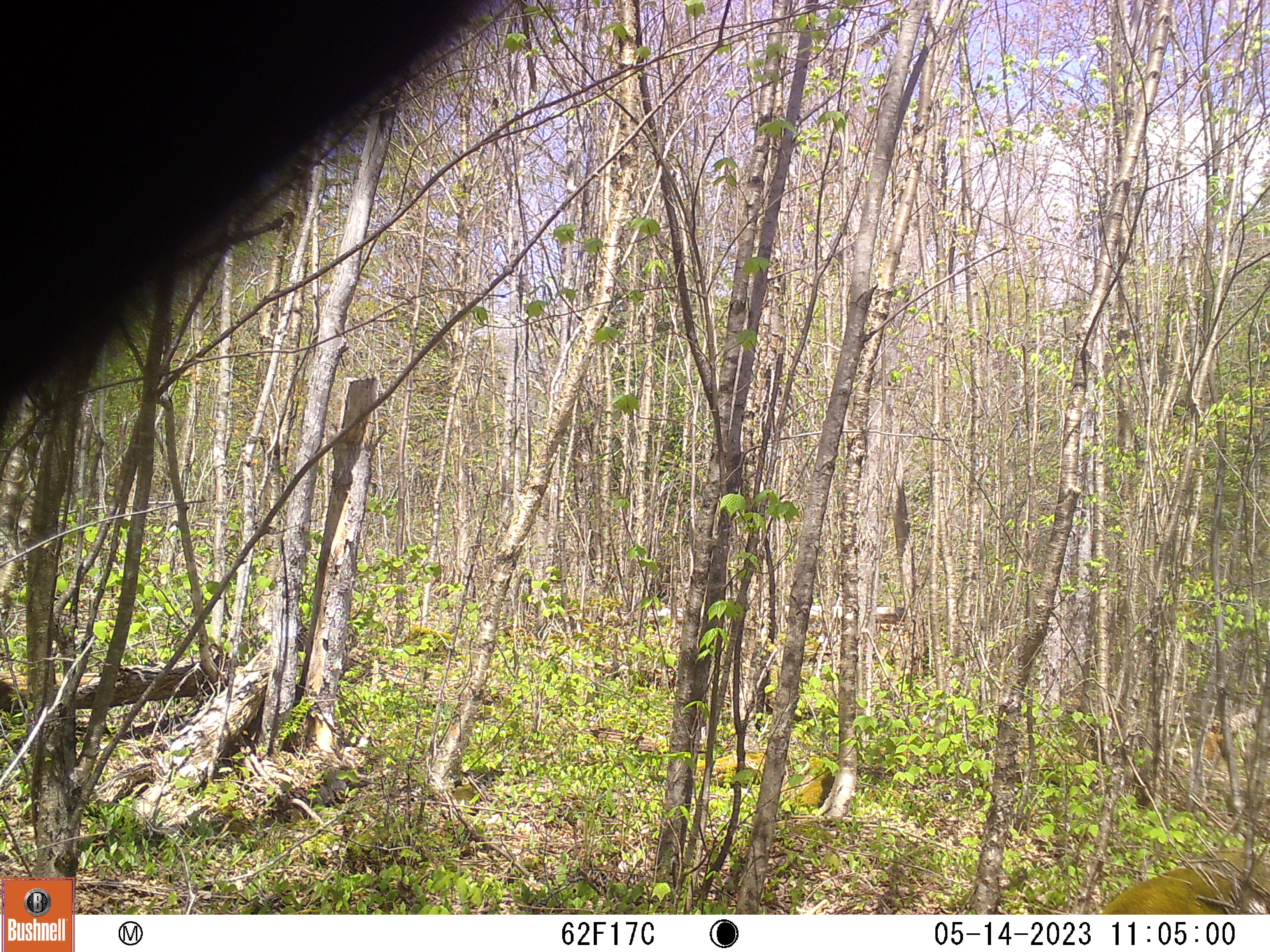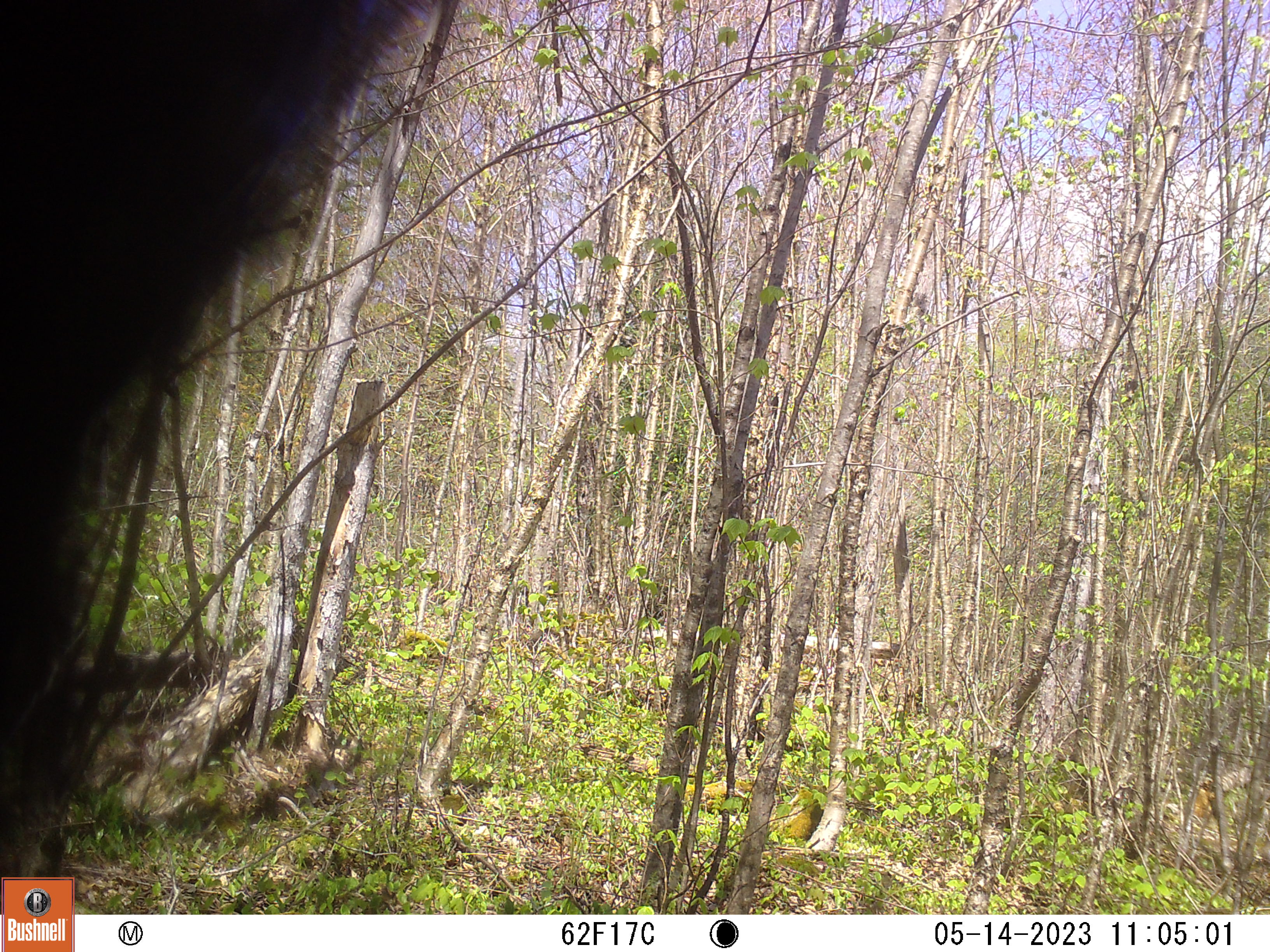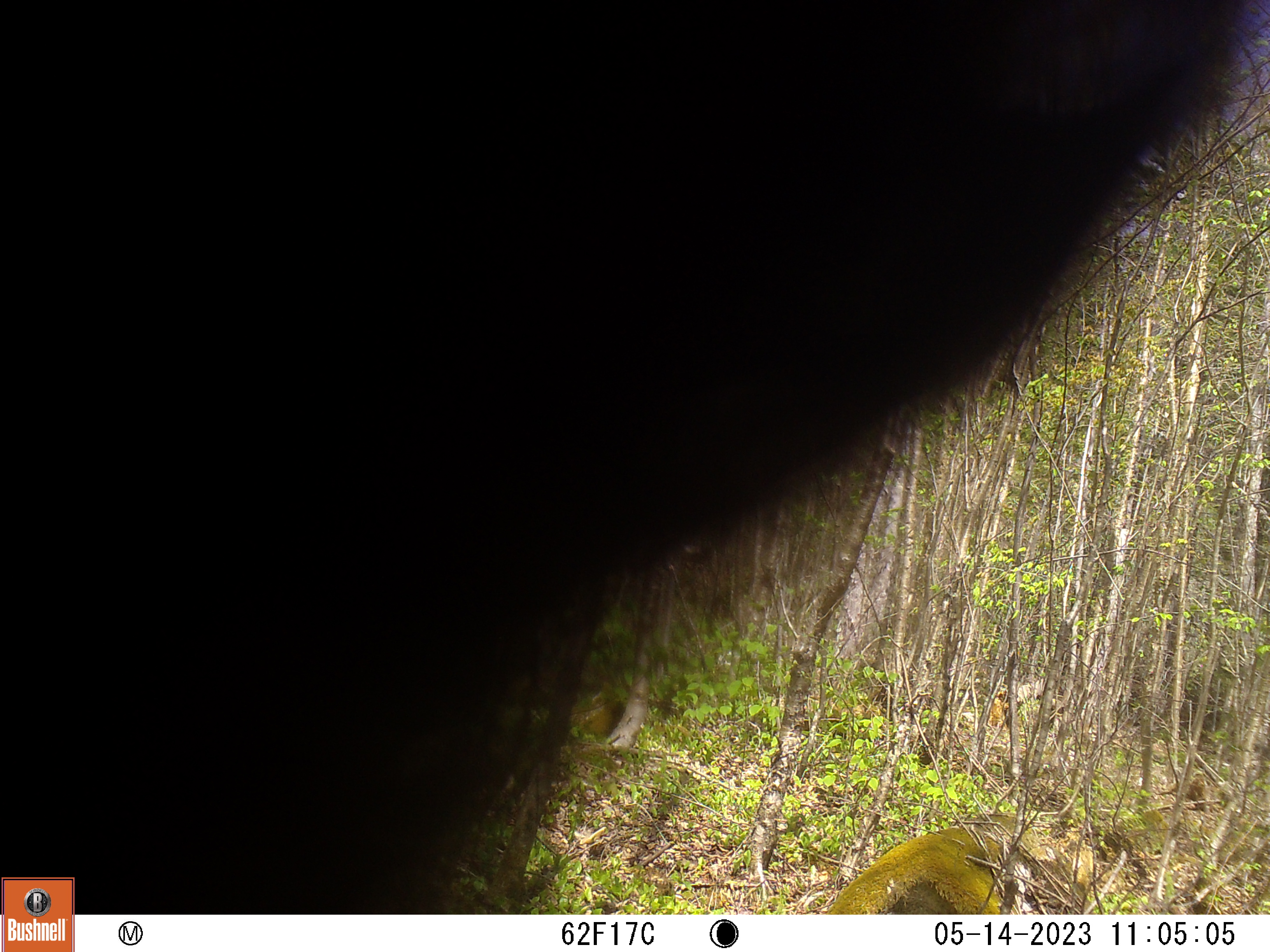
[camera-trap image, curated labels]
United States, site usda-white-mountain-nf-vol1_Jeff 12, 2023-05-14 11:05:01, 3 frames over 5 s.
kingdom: Animalia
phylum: Chordata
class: Mammalia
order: Carnivora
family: Ursidae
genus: Ursus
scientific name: Ursus americanus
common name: black bear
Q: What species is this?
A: Black bear (Ursus americanus).